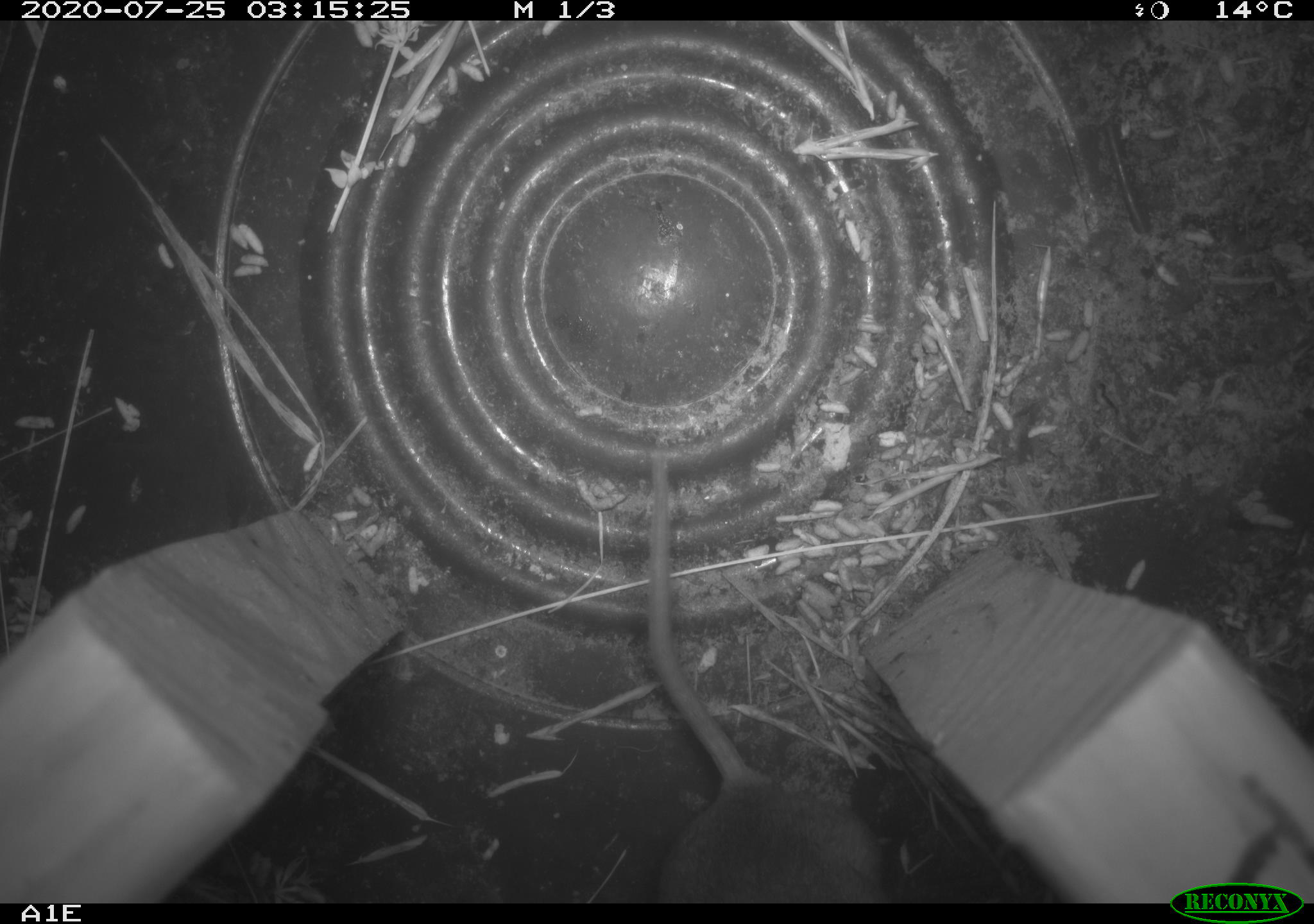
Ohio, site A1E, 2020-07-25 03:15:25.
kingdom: Animalia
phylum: Chordata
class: Mammalia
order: Rodentia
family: Cricetidae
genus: Peromyscus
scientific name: Peromyscus leucopus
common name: white-footed mouse